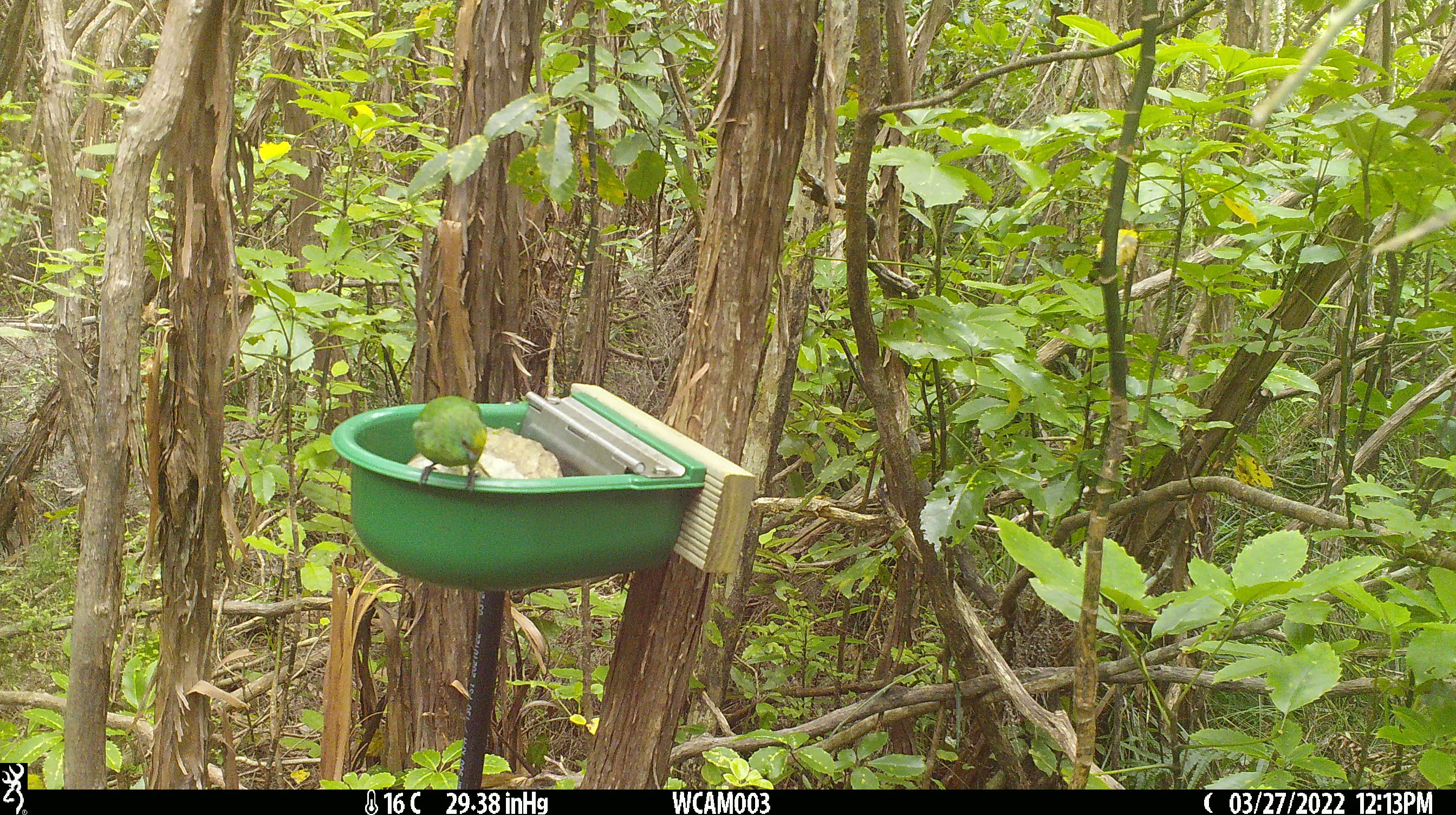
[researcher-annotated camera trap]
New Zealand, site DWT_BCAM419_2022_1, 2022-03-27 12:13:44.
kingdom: Animalia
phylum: Chordata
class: Aves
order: Psittaciformes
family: Psittaculidae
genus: Cyanoramphus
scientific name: Cyanoramphus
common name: parakeet